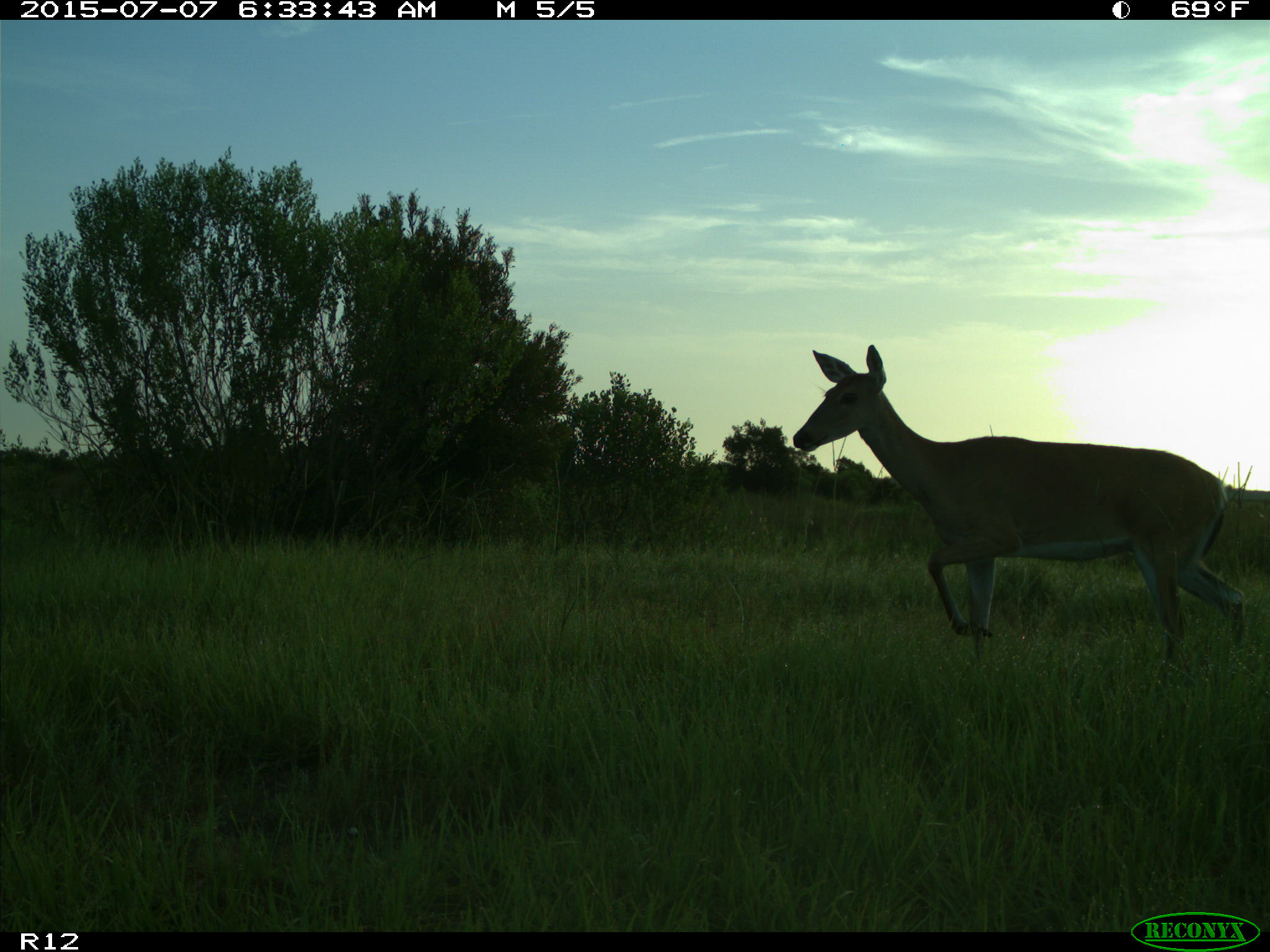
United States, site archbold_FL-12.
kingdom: Animalia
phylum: Chordata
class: Mammalia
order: Artiodactyla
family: Cervidae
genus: Odocoileus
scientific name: Odocoileus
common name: deer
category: unidentified deer